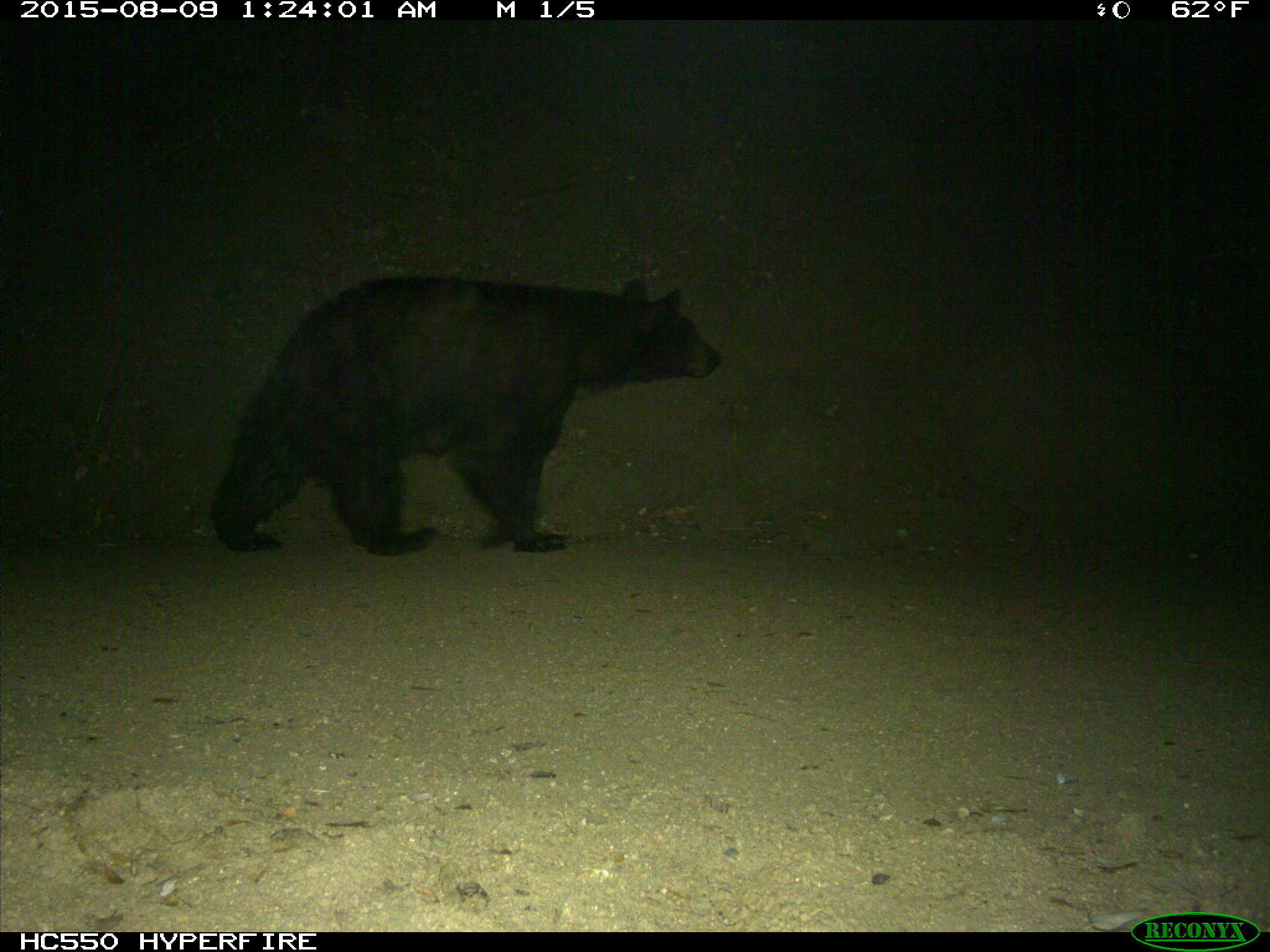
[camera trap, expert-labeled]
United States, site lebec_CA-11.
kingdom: Animalia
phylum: Chordata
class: Mammalia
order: Carnivora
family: Ursidae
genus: Ursus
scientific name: Ursus americanus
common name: american black bear